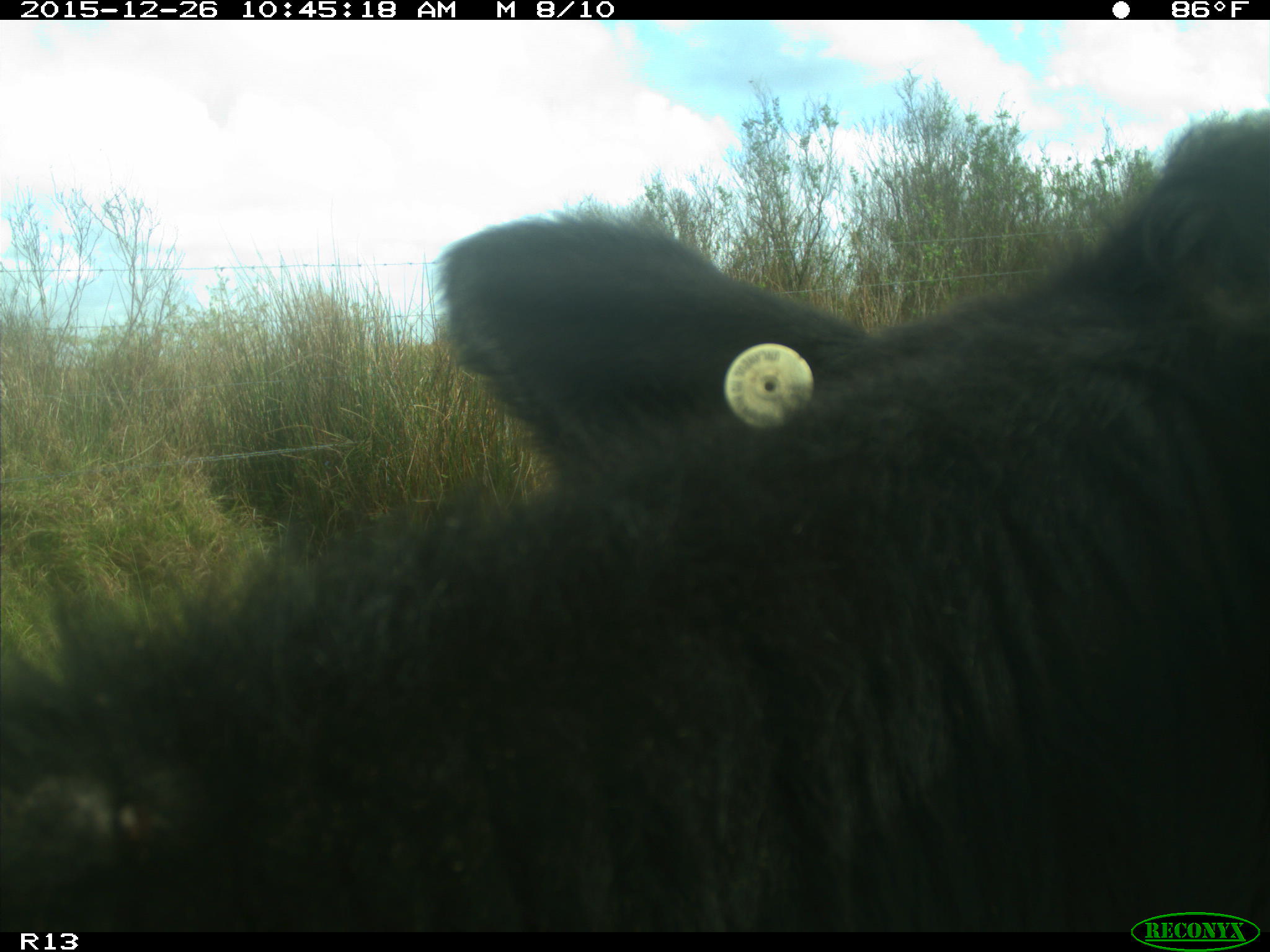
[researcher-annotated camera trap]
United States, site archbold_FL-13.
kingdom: Animalia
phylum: Chordata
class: Mammalia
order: Artiodactyla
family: Bovidae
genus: Bos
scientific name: Bos taurus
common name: domestic cow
Bos taurus (domestic cow).